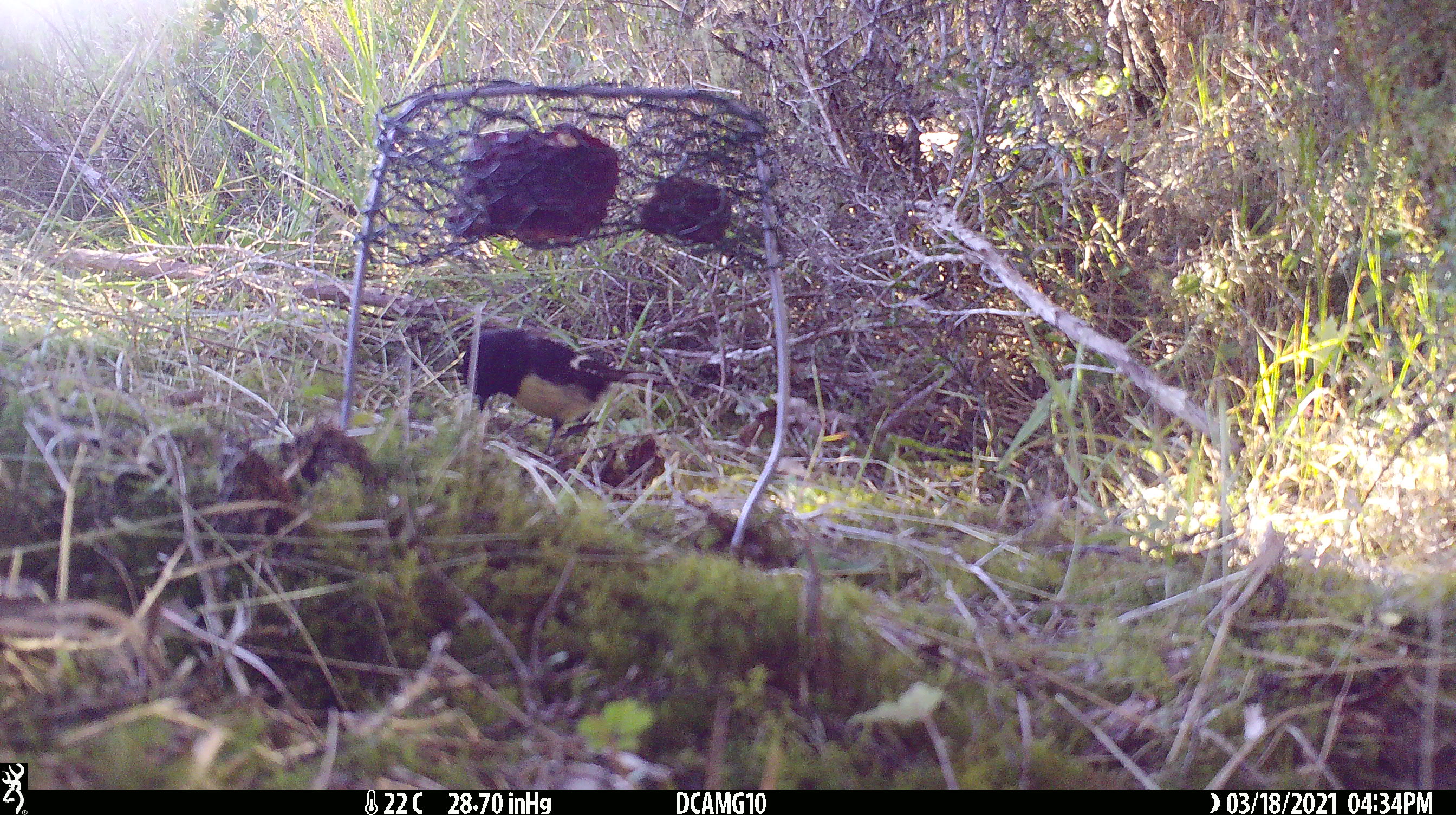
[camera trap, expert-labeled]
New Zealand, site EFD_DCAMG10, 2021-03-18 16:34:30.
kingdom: Animalia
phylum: Chordata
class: Aves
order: Passeriformes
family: Petroicidae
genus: Petroica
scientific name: Petroica macrocephala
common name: tomtit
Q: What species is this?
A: Tomtit (Petroica macrocephala).